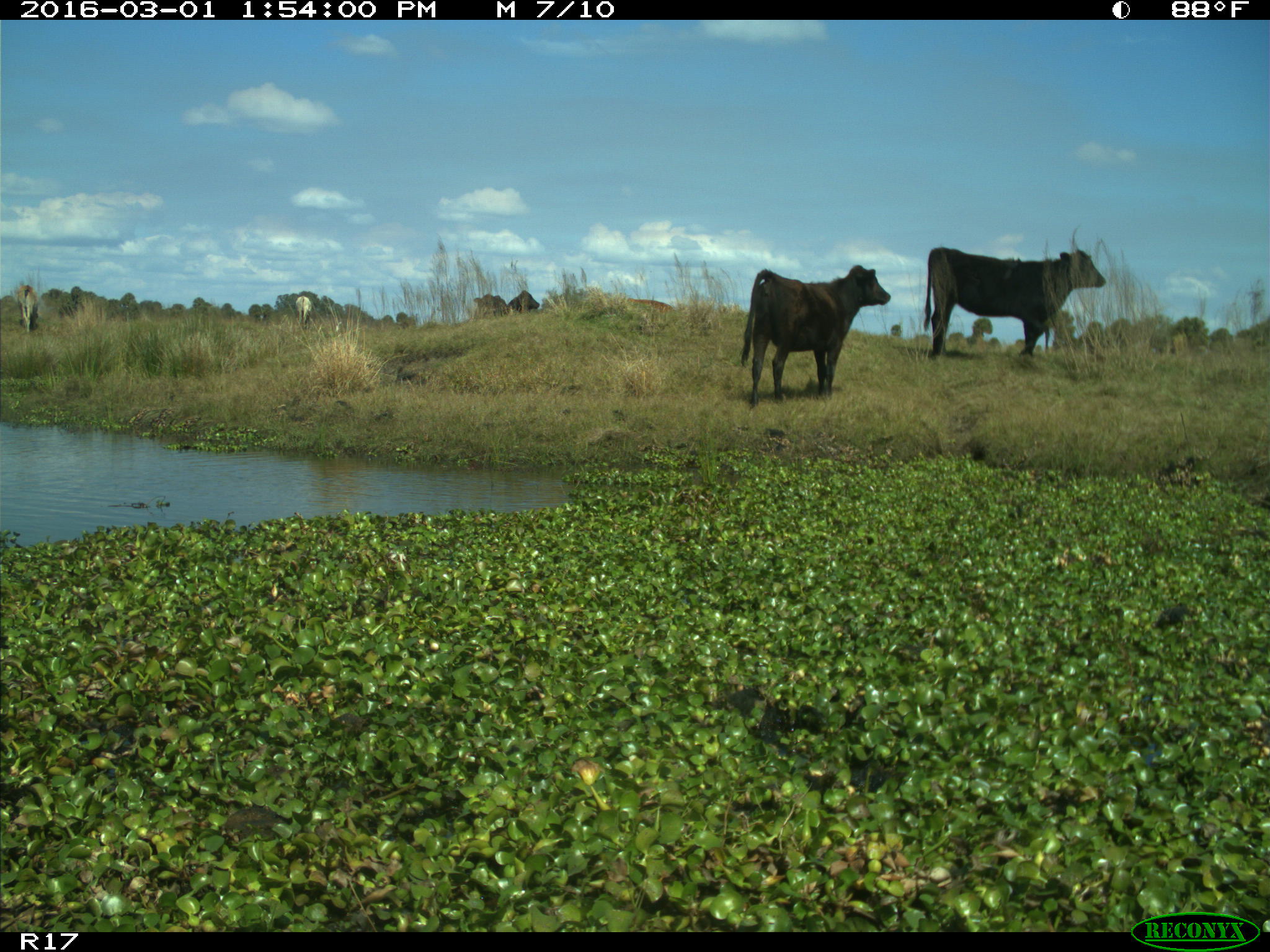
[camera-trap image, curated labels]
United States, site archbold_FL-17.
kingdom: Animalia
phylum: Chordata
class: Mammalia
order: Artiodactyla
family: Bovidae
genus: Bos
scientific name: Bos taurus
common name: domestic cow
Bos taurus (domestic cow).